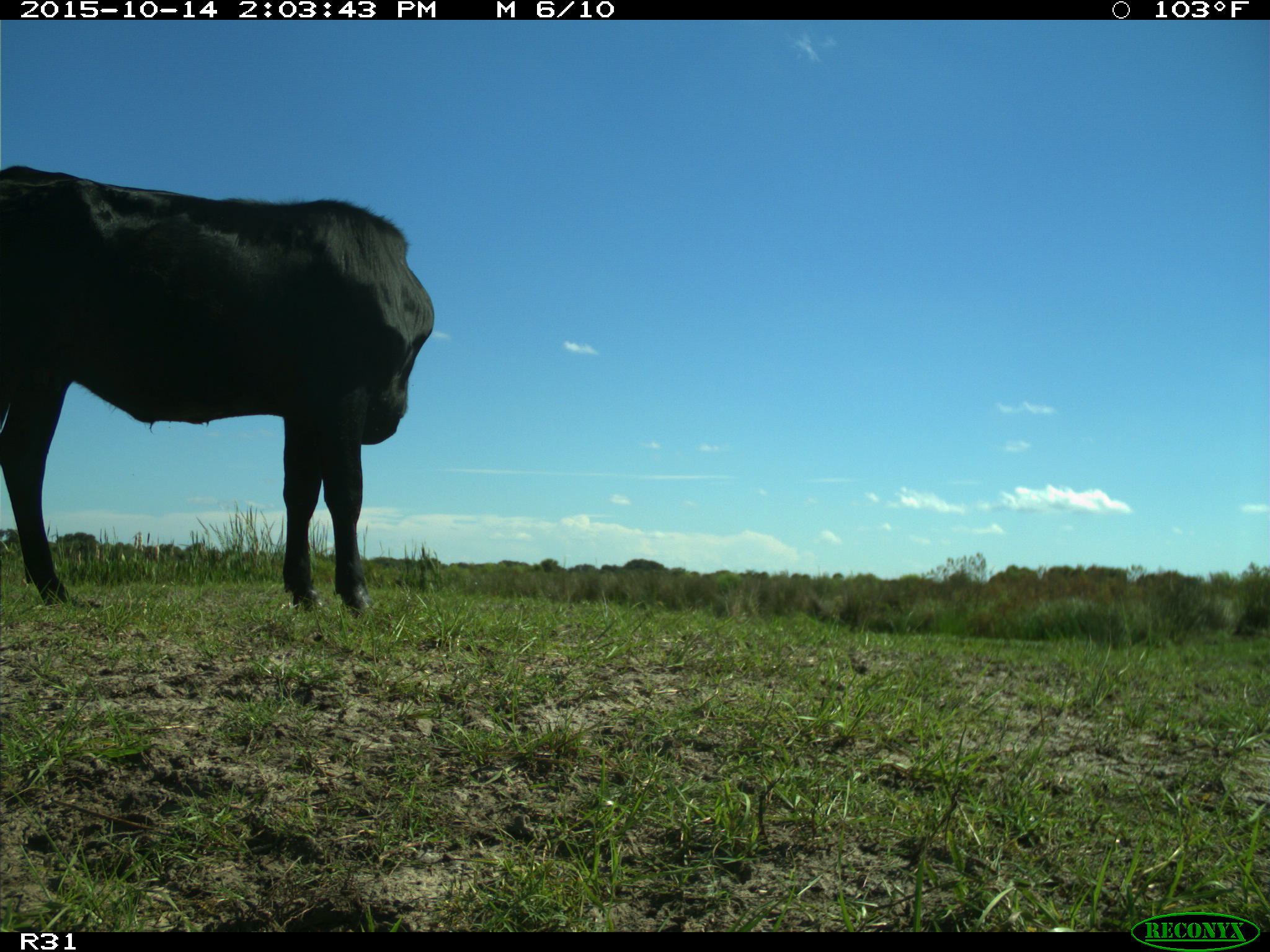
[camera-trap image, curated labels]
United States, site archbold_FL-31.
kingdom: Animalia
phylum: Chordata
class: Mammalia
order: Artiodactyla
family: Bovidae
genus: Bos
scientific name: Bos taurus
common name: domestic cow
Bos taurus (domestic cow).